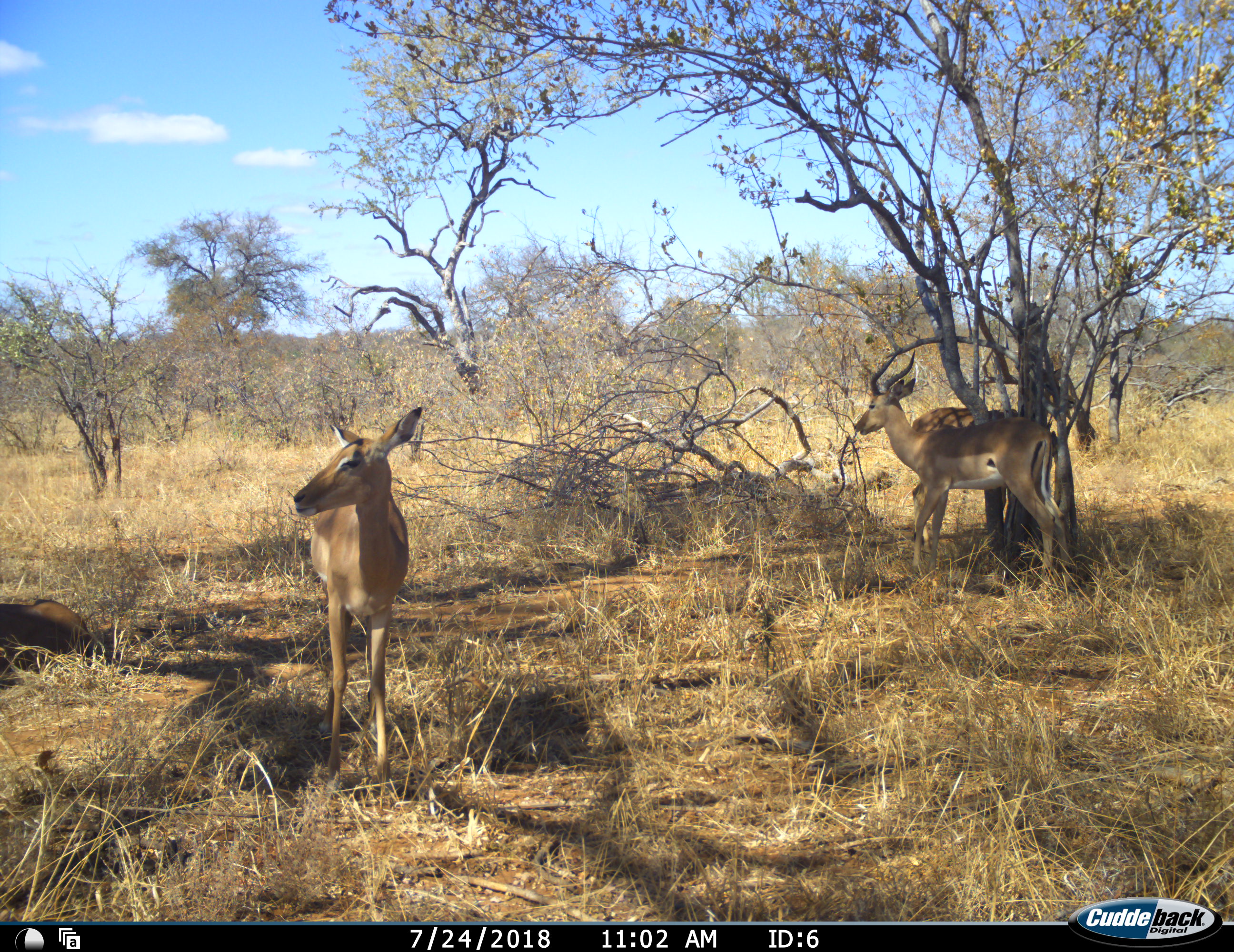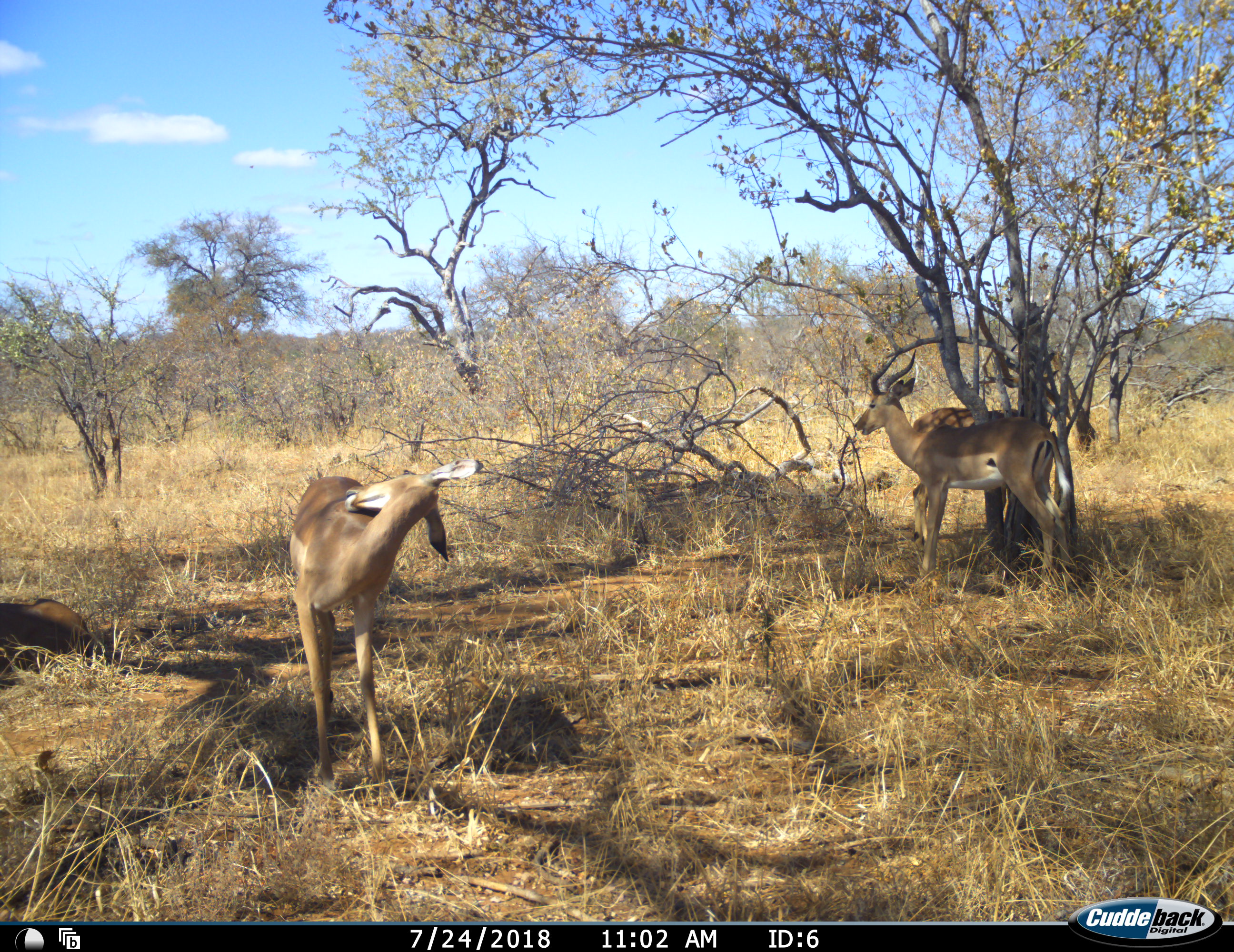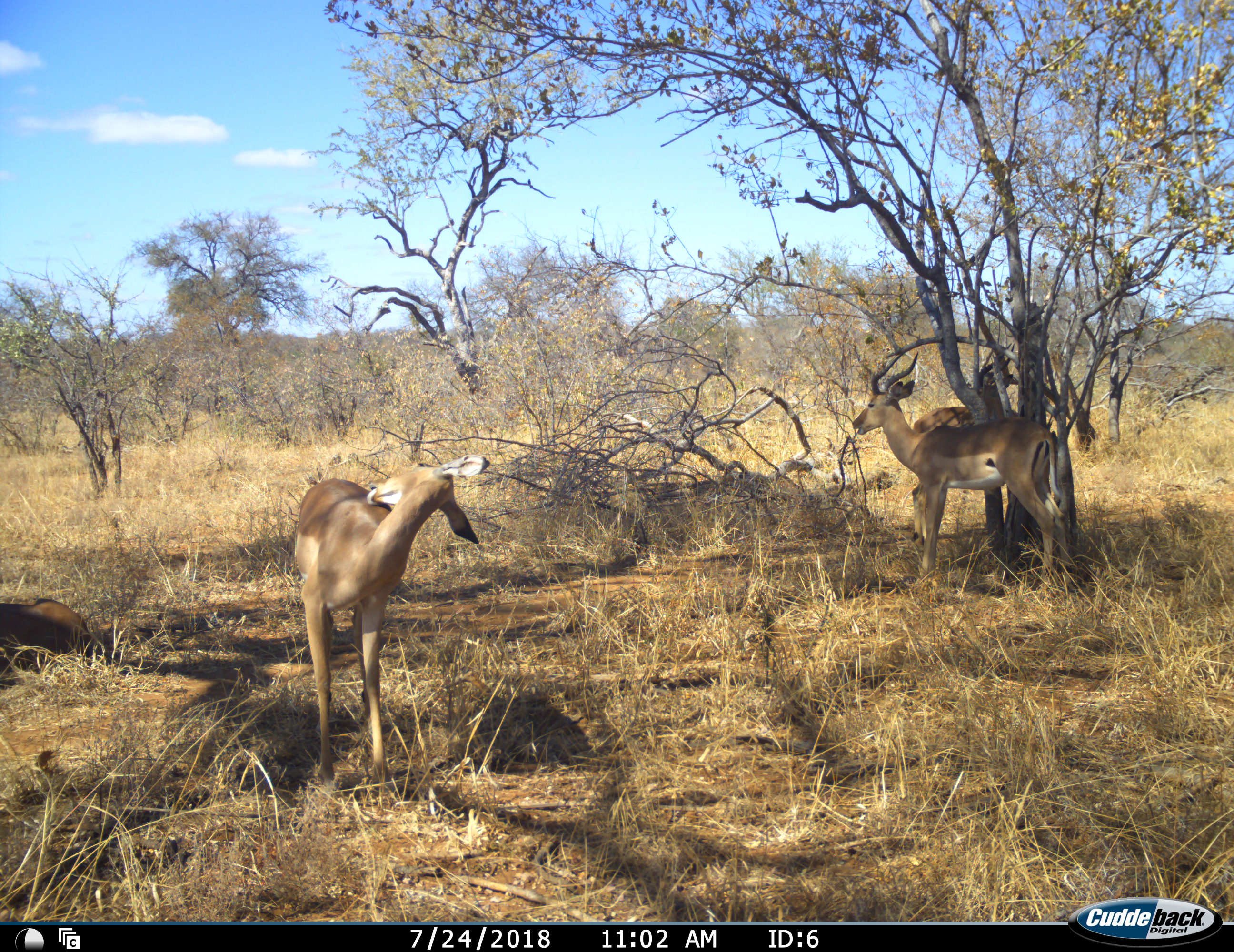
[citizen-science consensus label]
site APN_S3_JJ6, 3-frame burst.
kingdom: Animalia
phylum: Chordata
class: Mammalia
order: Artiodactyla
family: Bovidae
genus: Aepyceros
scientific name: Aepyceros melampus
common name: impala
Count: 4.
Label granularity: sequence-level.